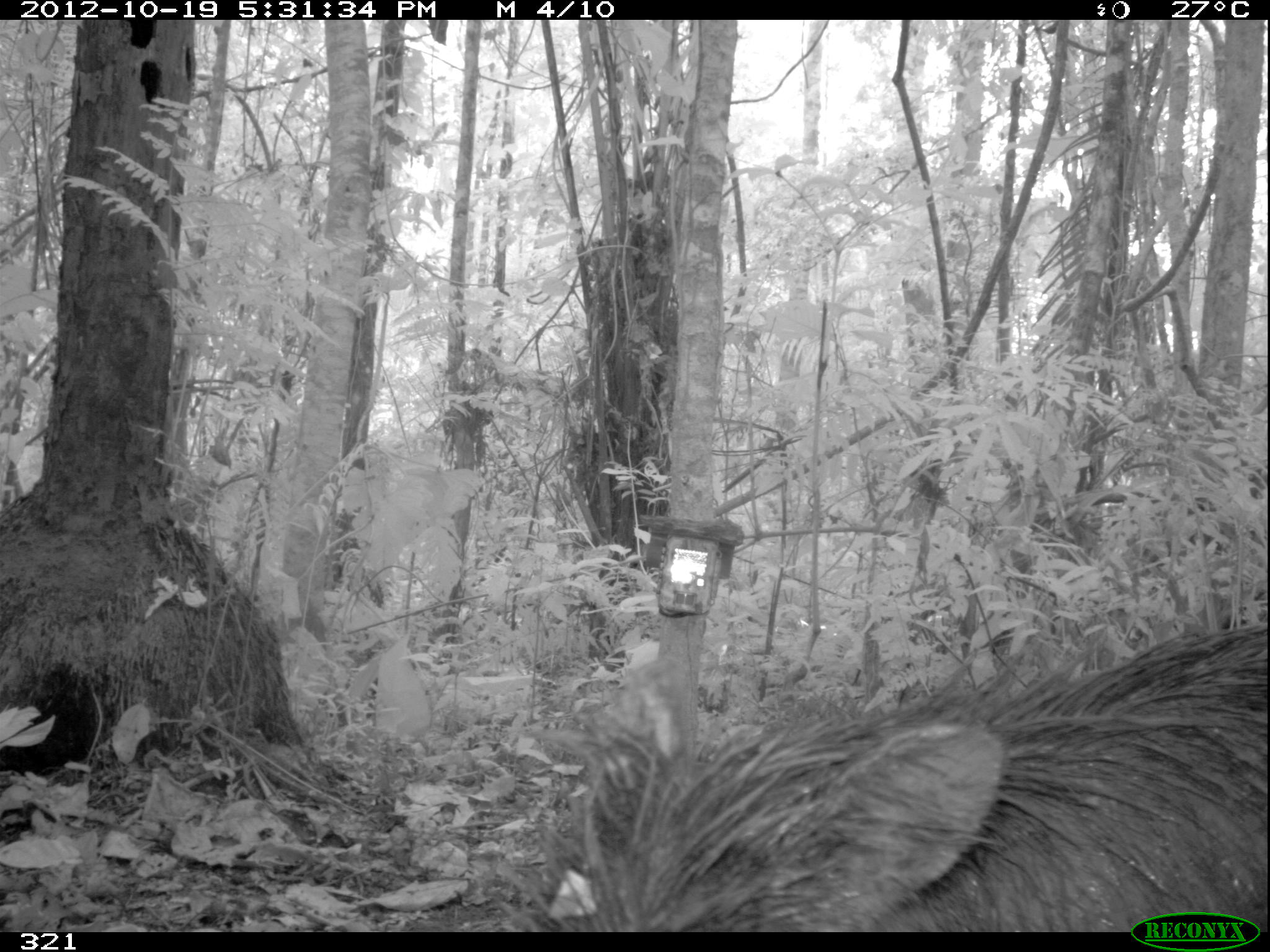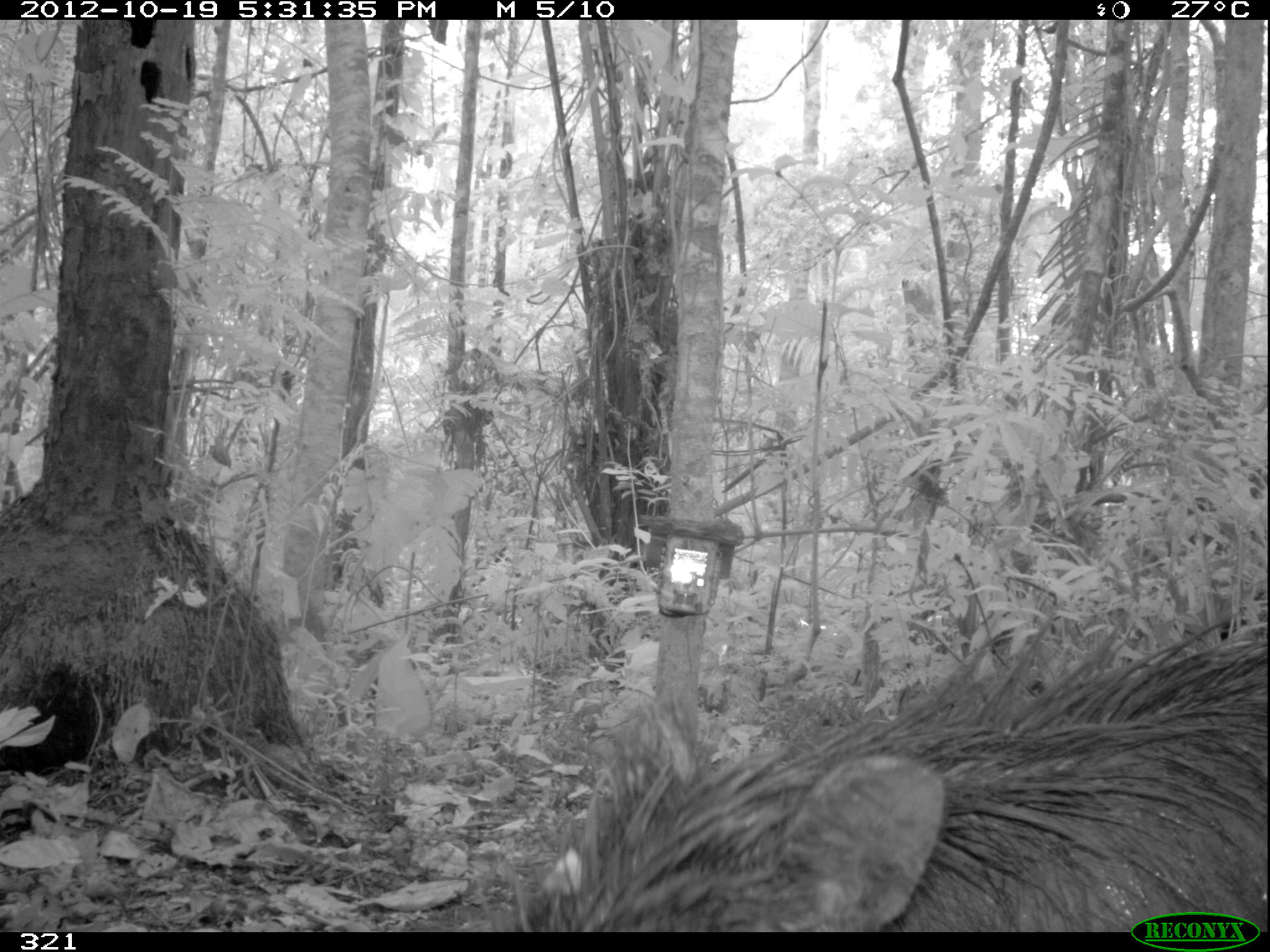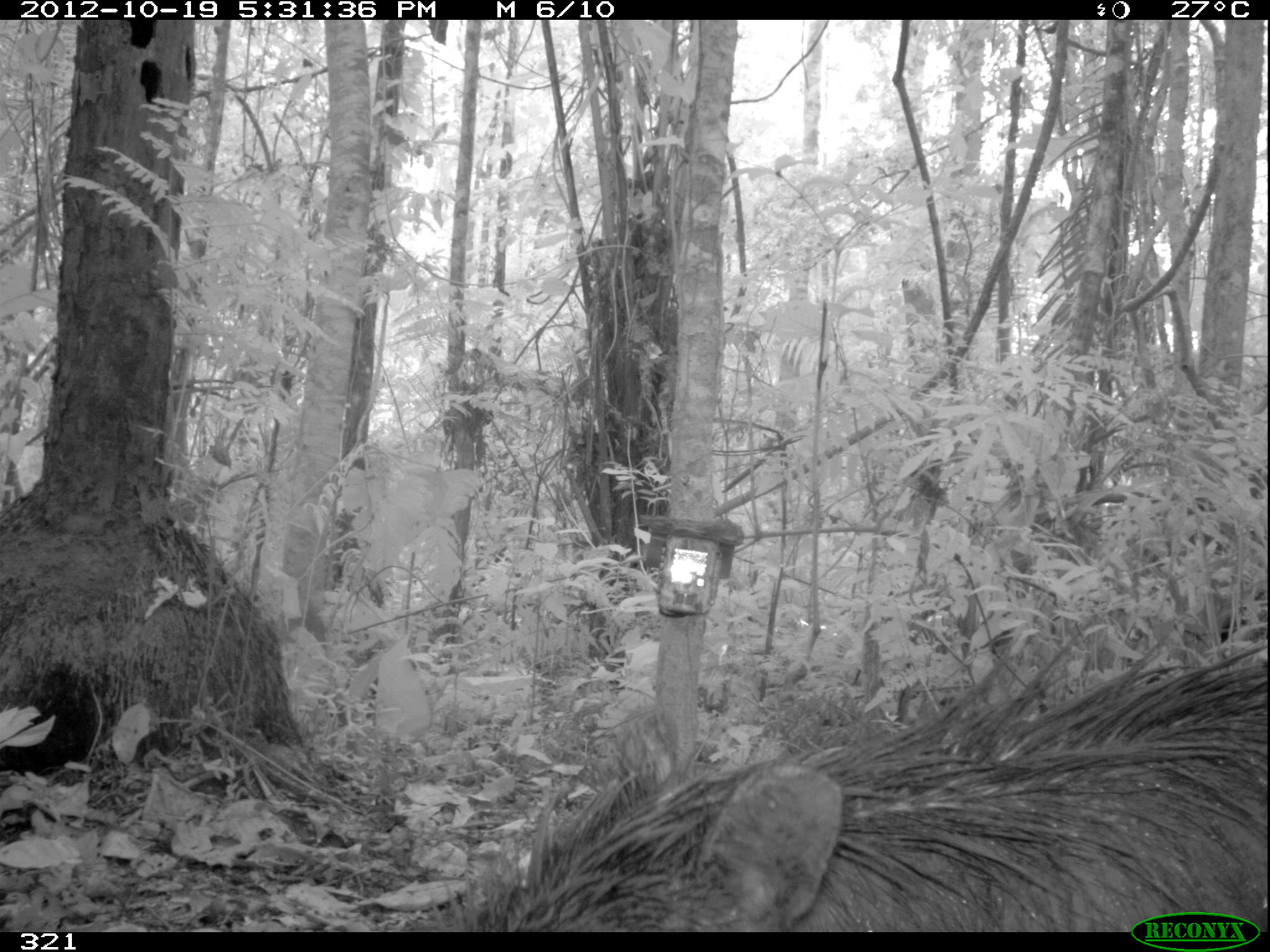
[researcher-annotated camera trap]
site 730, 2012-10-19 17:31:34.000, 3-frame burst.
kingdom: Animalia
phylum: Chordata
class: Mammalia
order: Artiodactyla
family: Tayassuidae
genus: Tayassu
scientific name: Tayassu pecari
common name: white-lipped peccary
Tayassu pecari (white-lipped peccary).